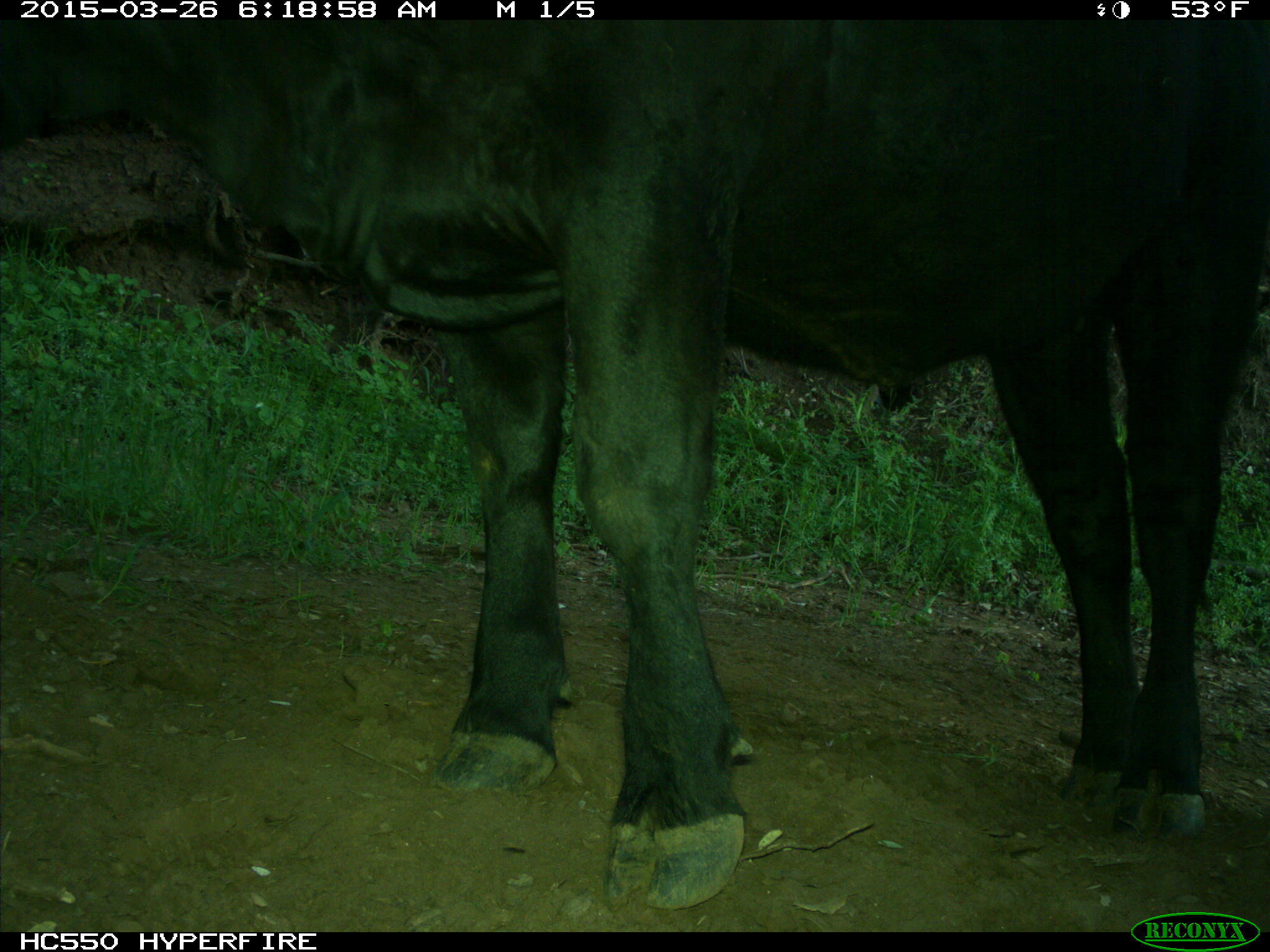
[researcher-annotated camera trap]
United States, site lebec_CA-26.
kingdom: Animalia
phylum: Chordata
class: Mammalia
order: Artiodactyla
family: Bovidae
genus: Bos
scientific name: Bos taurus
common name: domestic cow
Bos taurus (domestic cow).